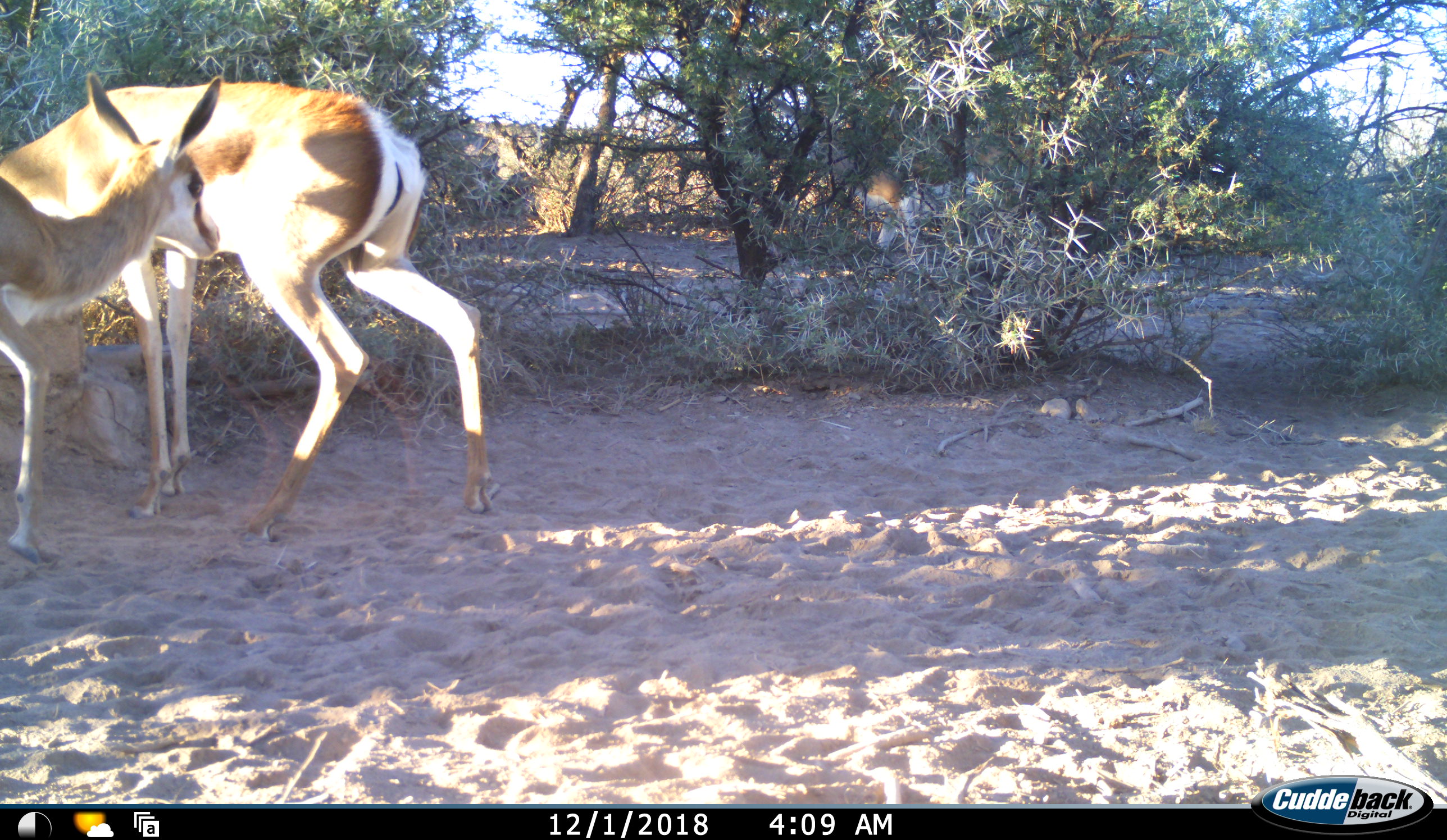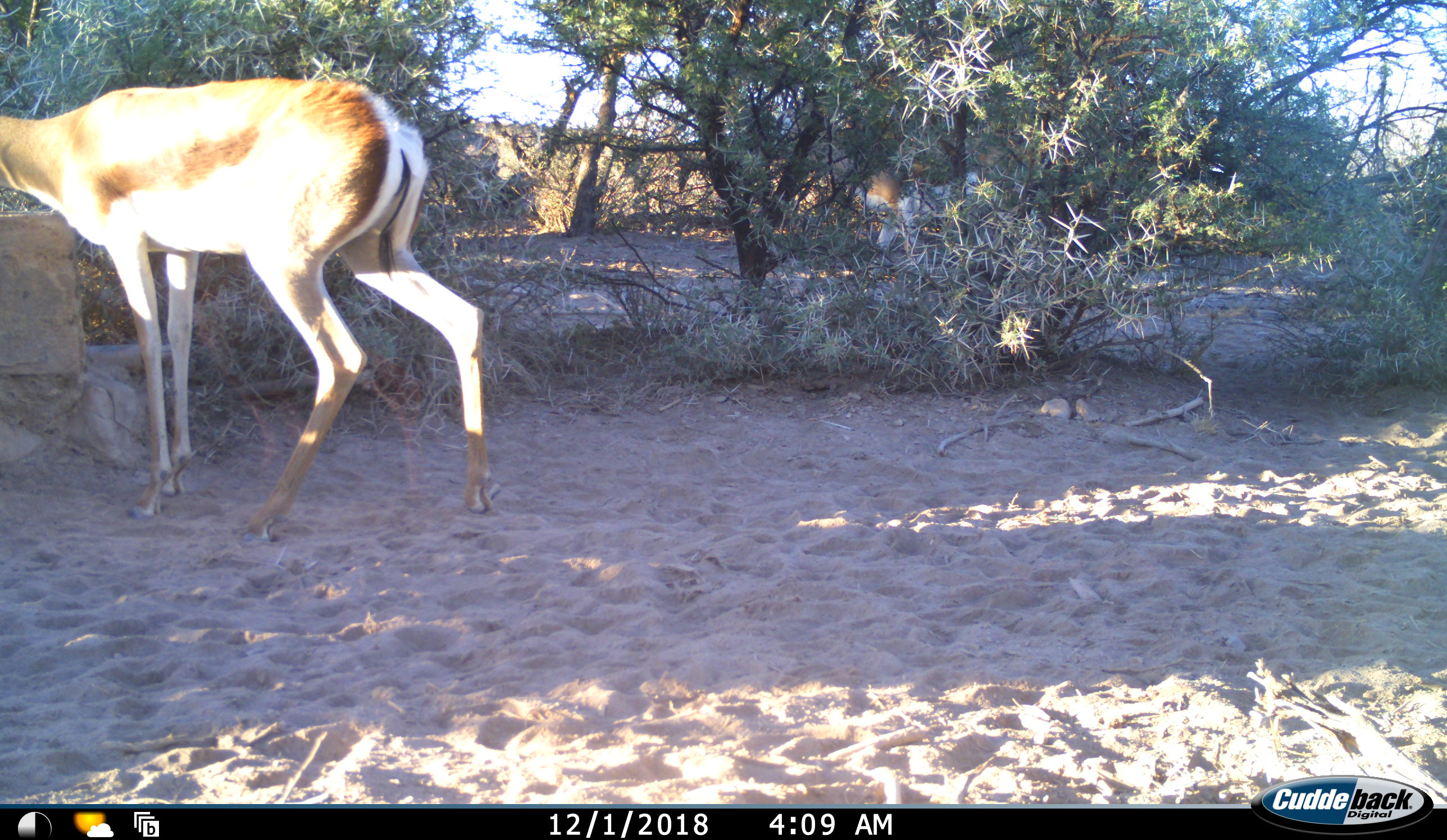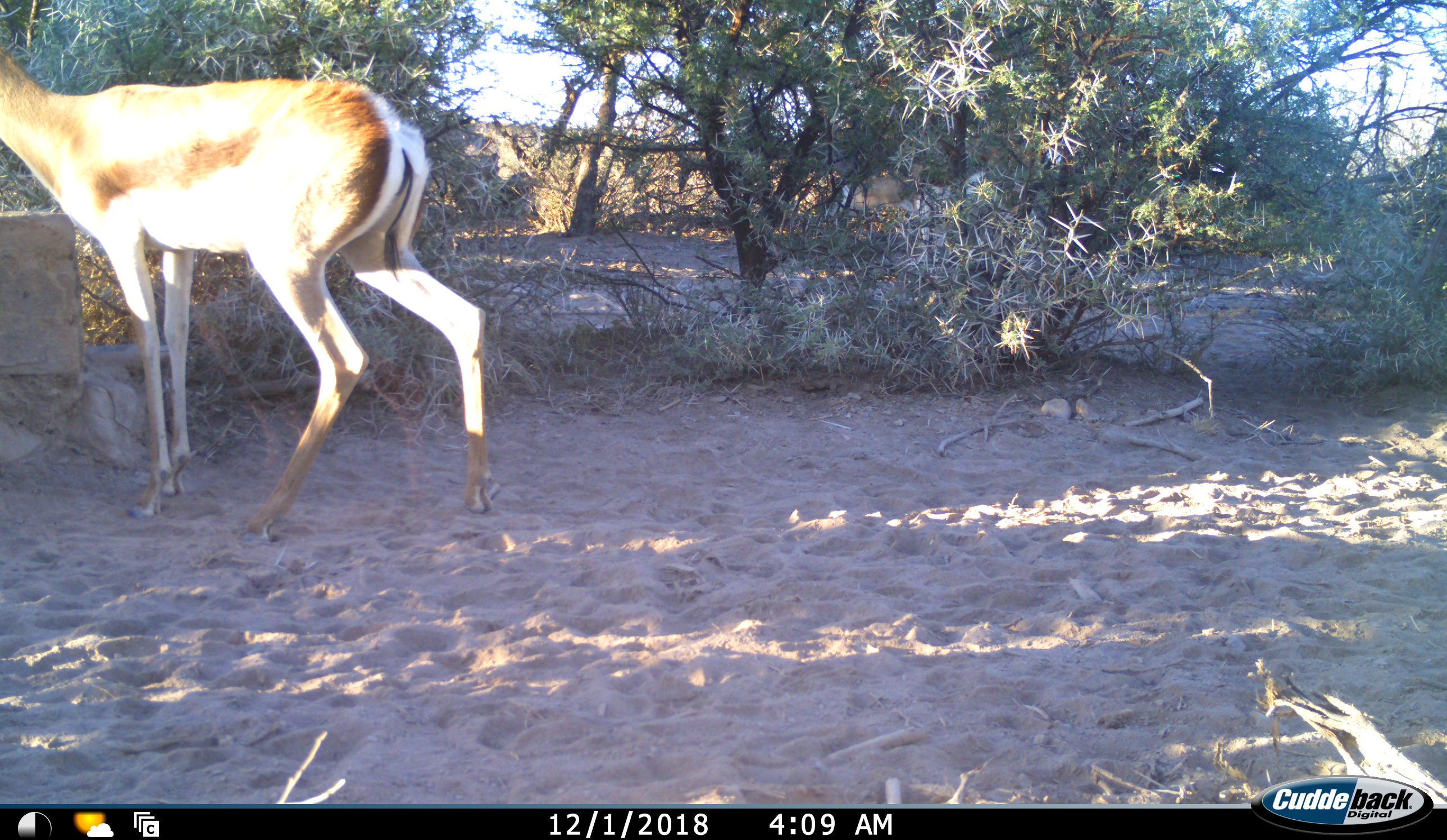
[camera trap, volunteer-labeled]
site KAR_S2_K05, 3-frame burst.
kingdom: Animalia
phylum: Chordata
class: Mammalia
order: Artiodactyla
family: Bovidae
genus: Antidorcas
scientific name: Antidorcas marsupialis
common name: springbok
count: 3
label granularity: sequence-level